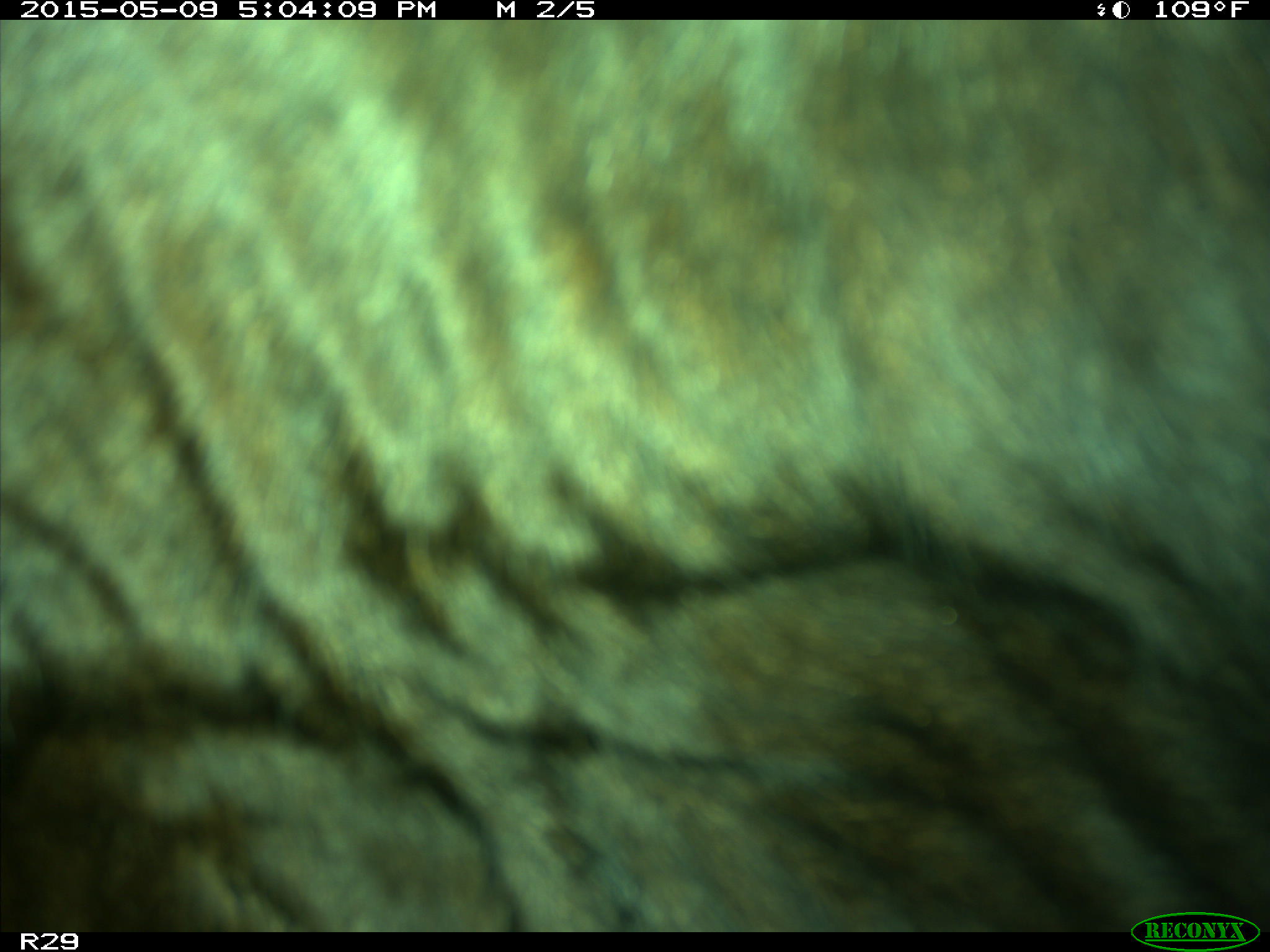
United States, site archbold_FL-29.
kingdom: Animalia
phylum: Chordata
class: Mammalia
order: Artiodactyla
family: Bovidae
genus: Bos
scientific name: Bos taurus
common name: domestic cow